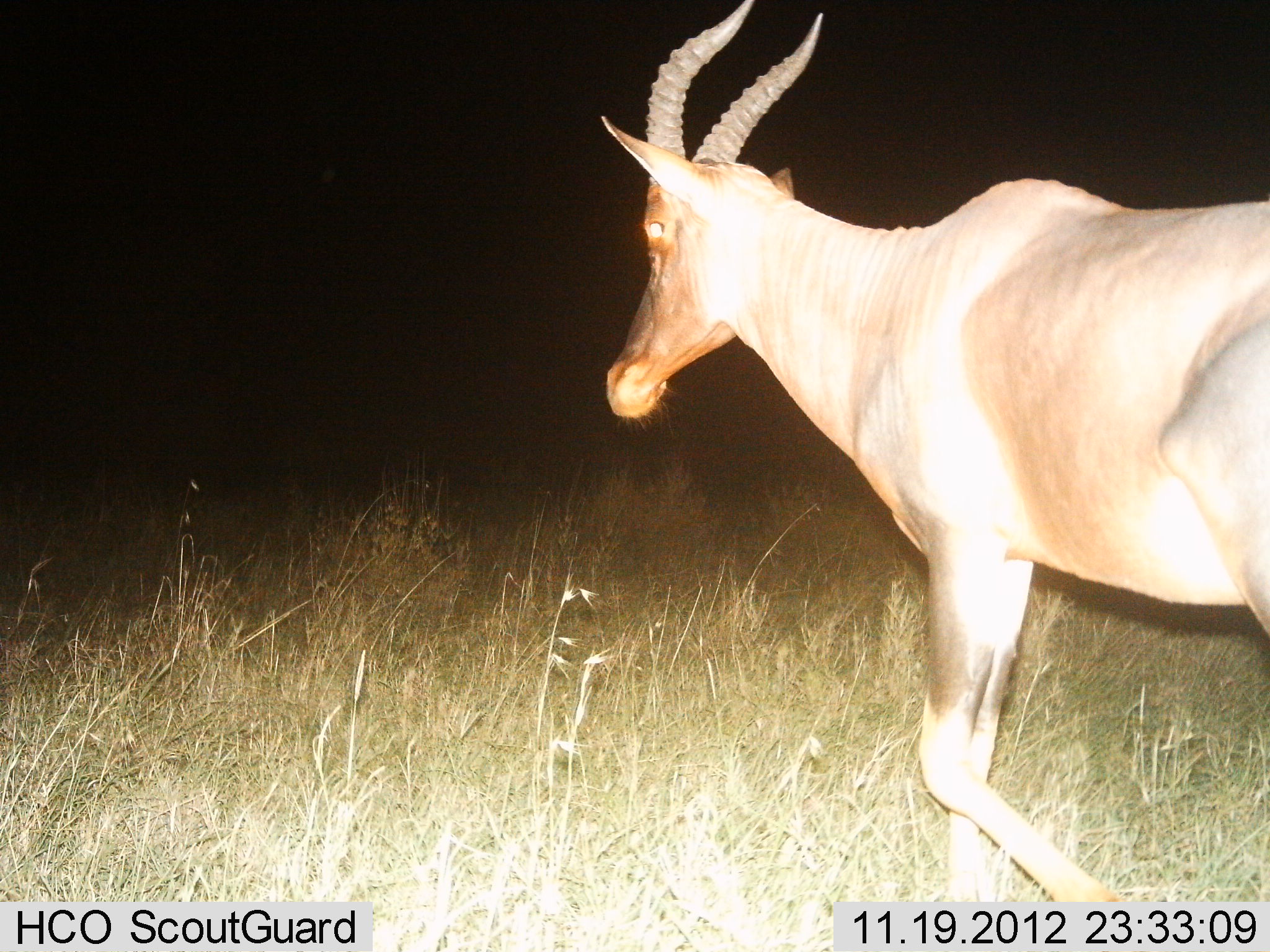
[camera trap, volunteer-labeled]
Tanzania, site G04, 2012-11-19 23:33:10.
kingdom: Animalia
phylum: Chordata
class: Mammalia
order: Artiodactyla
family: Bovidae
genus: Damaliscus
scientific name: Damaliscus lunatus jimela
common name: topi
Topi (Damaliscus lunatus jimela), count 1. Behavior (volunteer vote fractions): standing 10%, resting 0%, moving 90%, interacting 0%. Young present (vote fraction): 0%. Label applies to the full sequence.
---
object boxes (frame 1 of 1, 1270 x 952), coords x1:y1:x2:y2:
animal: 600:2:1269:911